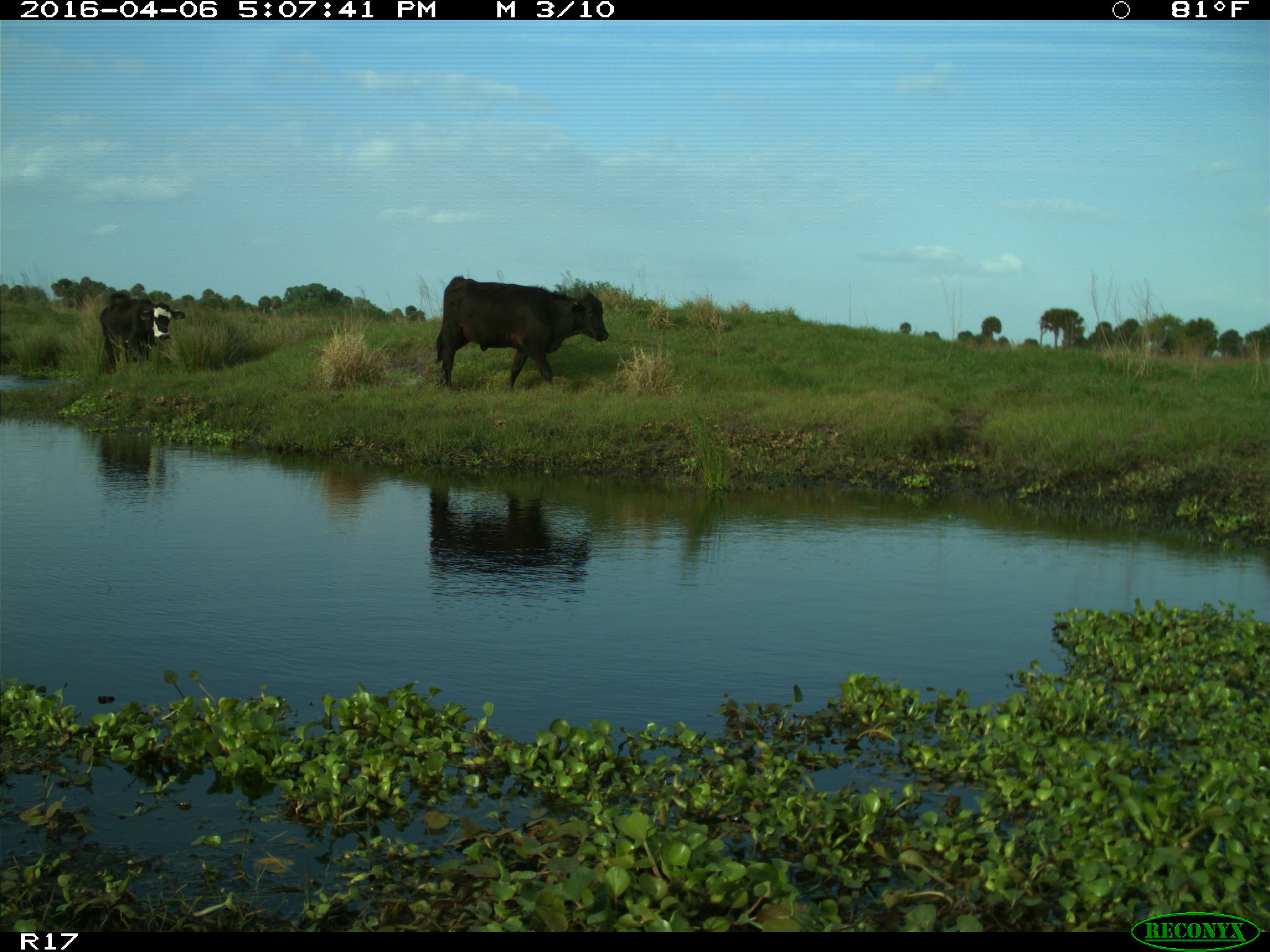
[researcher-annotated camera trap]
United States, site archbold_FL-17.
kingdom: Animalia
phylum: Chordata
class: Mammalia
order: Artiodactyla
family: Bovidae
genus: Bos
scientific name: Bos taurus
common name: domestic cow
Bos taurus (domestic cow).